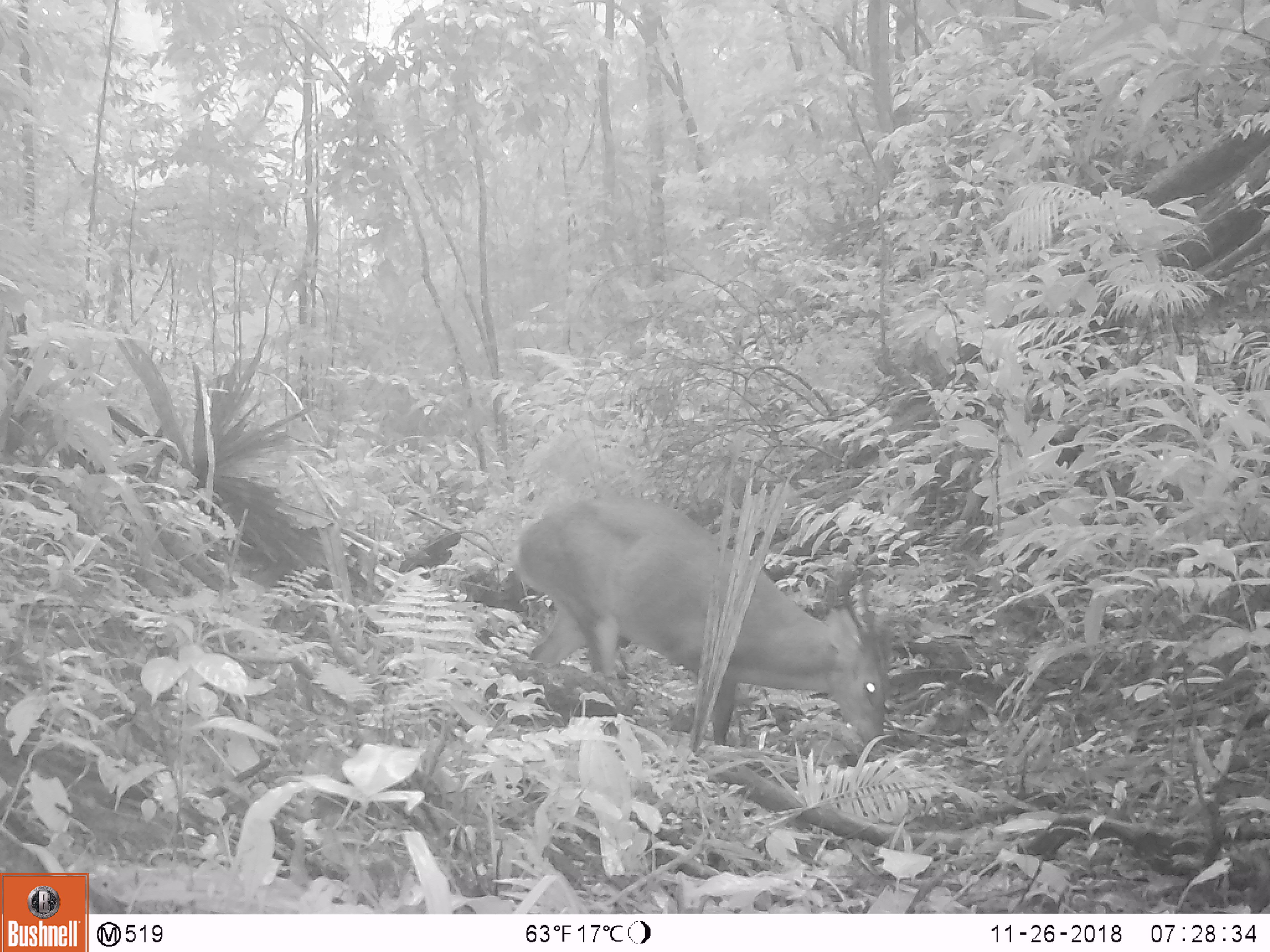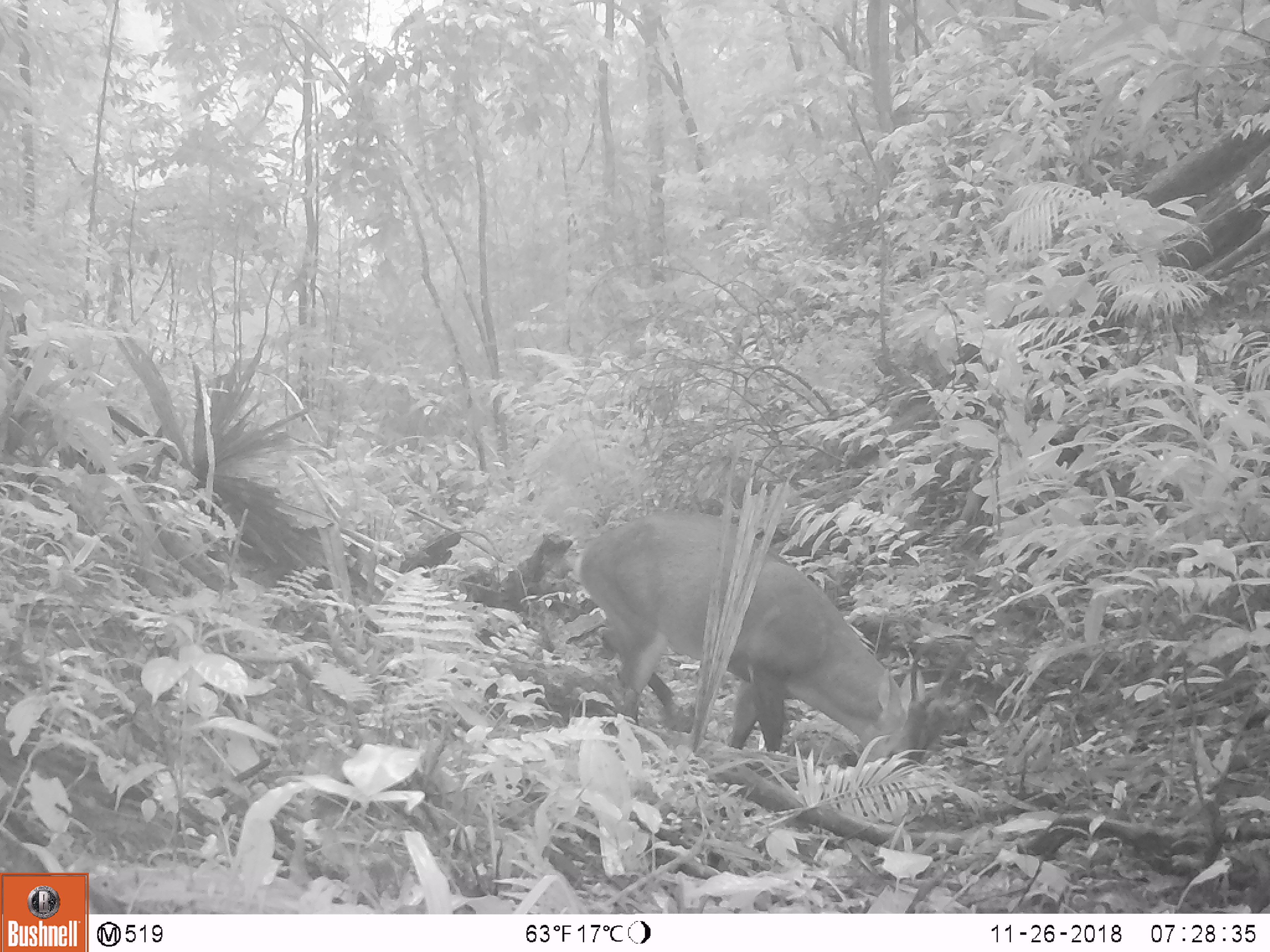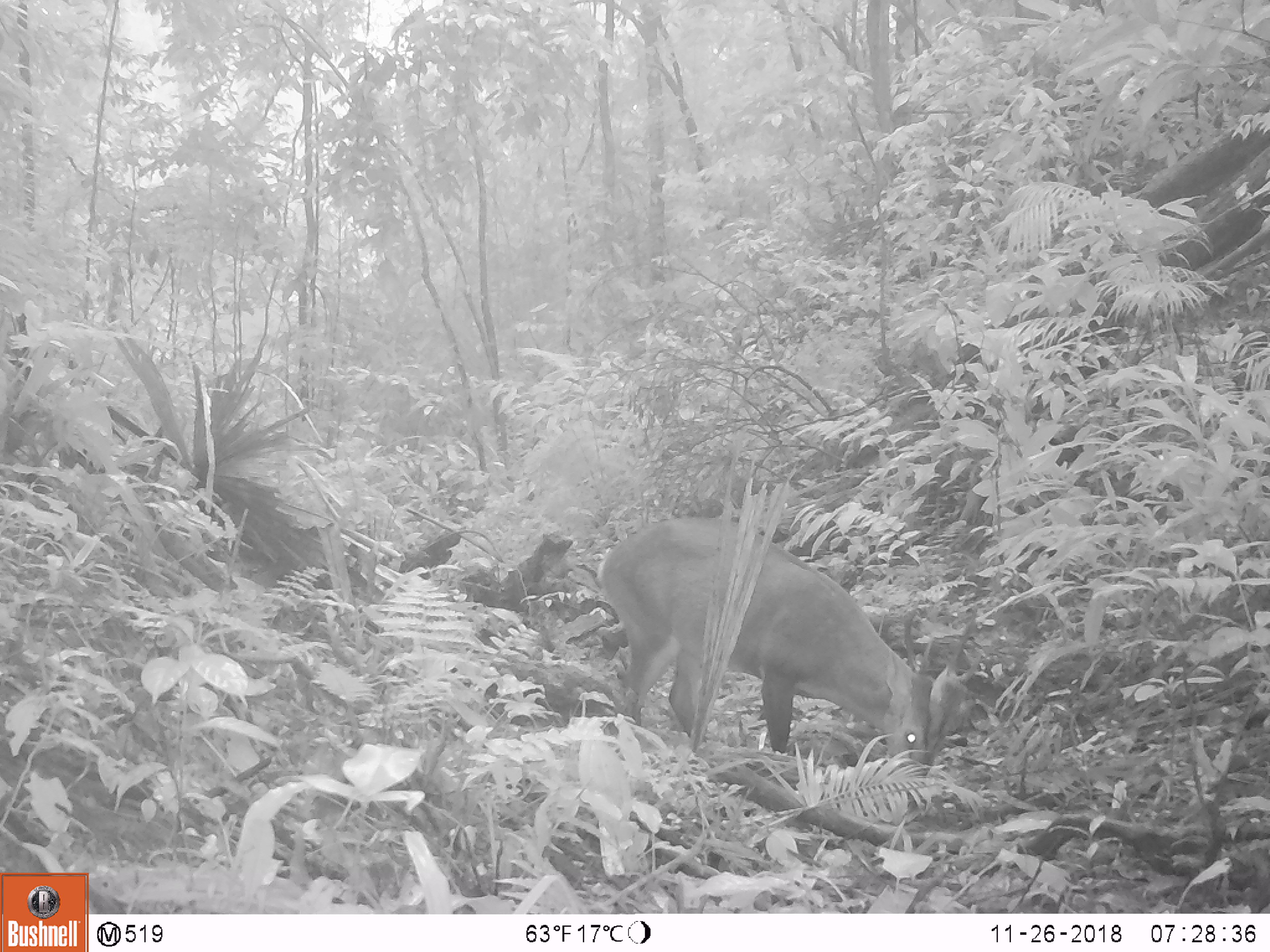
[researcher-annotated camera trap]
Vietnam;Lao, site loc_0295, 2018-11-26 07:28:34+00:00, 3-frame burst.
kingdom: Animalia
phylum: Chordata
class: Mammalia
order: Artiodactyla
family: Cervidae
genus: Muntiacus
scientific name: Muntiacus vuquangensis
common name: large-antlered muntjac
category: large antlered muntjac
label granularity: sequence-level